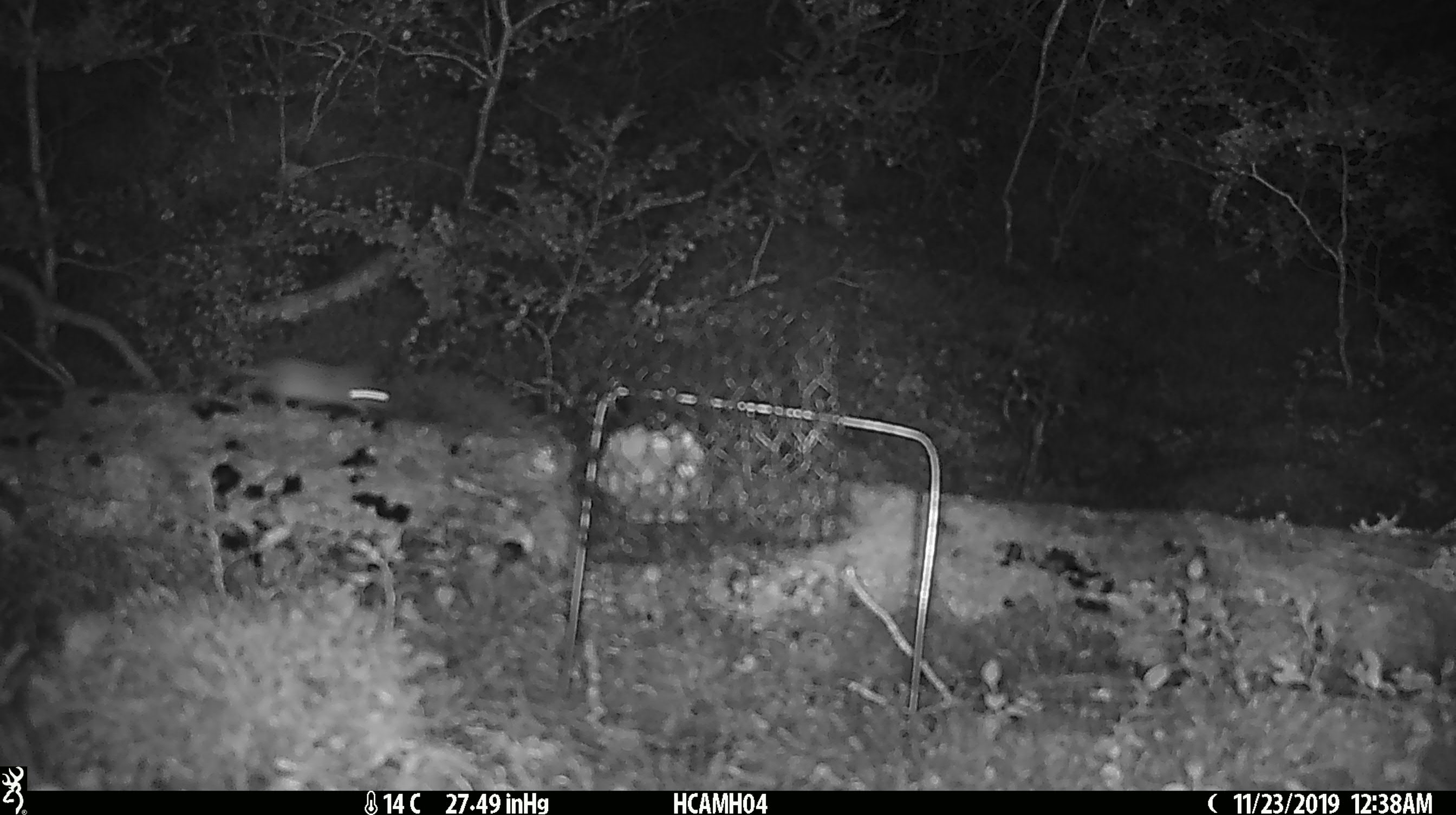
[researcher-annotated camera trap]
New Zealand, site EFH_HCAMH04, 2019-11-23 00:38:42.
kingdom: Animalia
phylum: Chordata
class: Mammalia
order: Rodentia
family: Muridae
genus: Mus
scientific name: Mus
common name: mouse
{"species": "mouse (Mus)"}